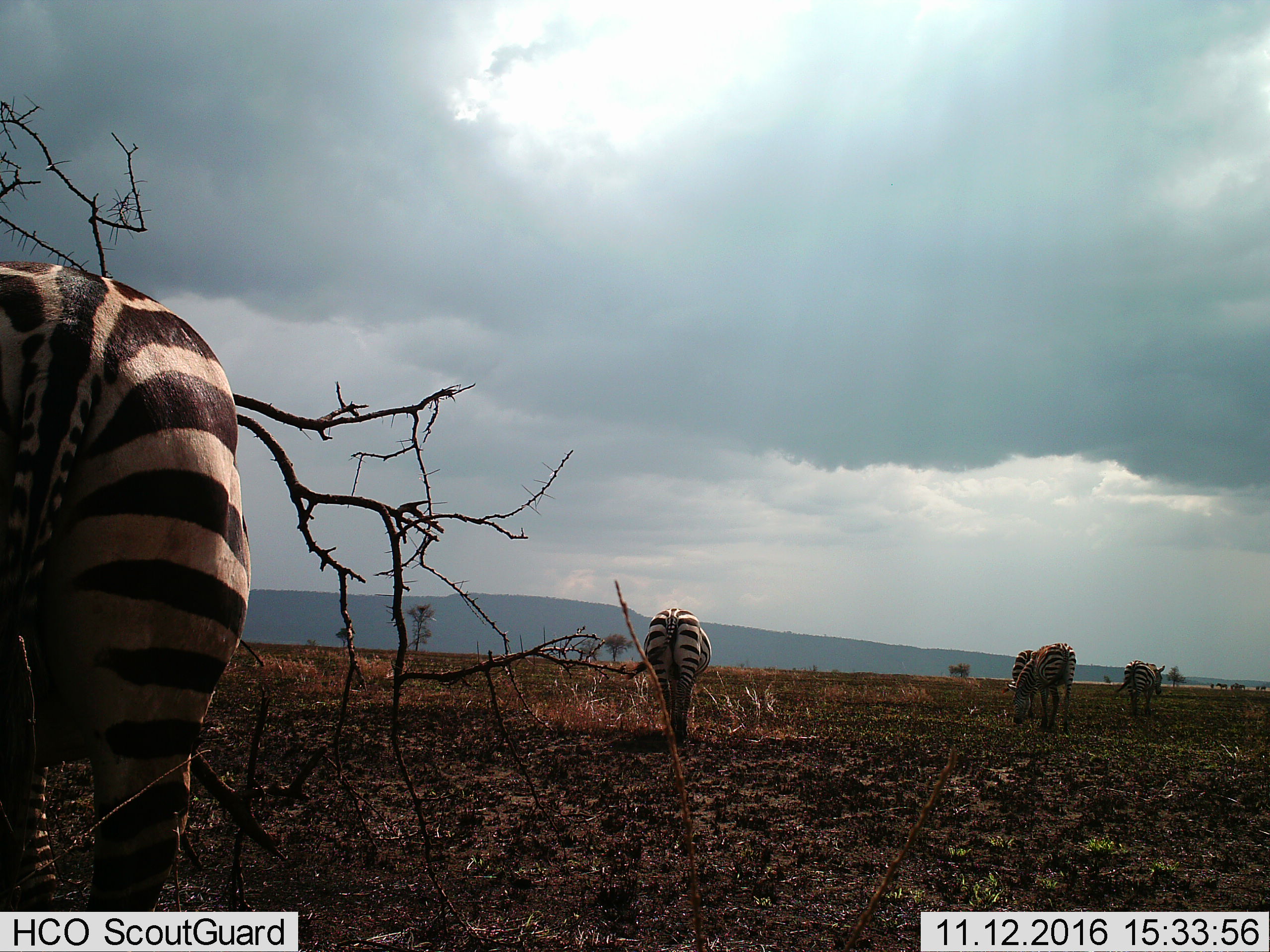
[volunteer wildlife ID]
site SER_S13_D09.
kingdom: Animalia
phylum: Chordata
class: Mammalia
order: Perissodactyla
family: Equidae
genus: Equus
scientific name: Equus quagga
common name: plains zebra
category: zebraplains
Zebraplains (plains zebra) (Equus quagga), count 11-50. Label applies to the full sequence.